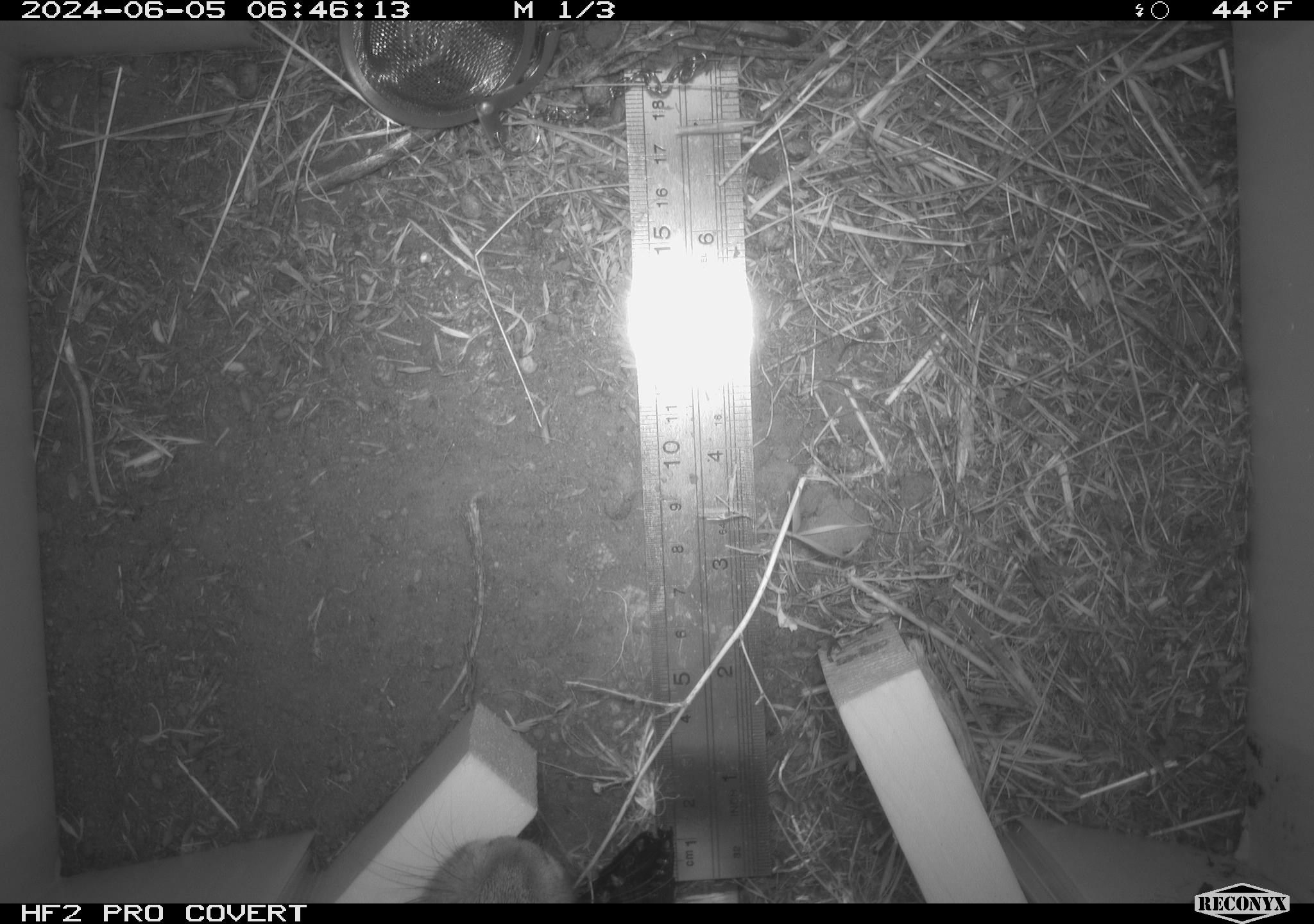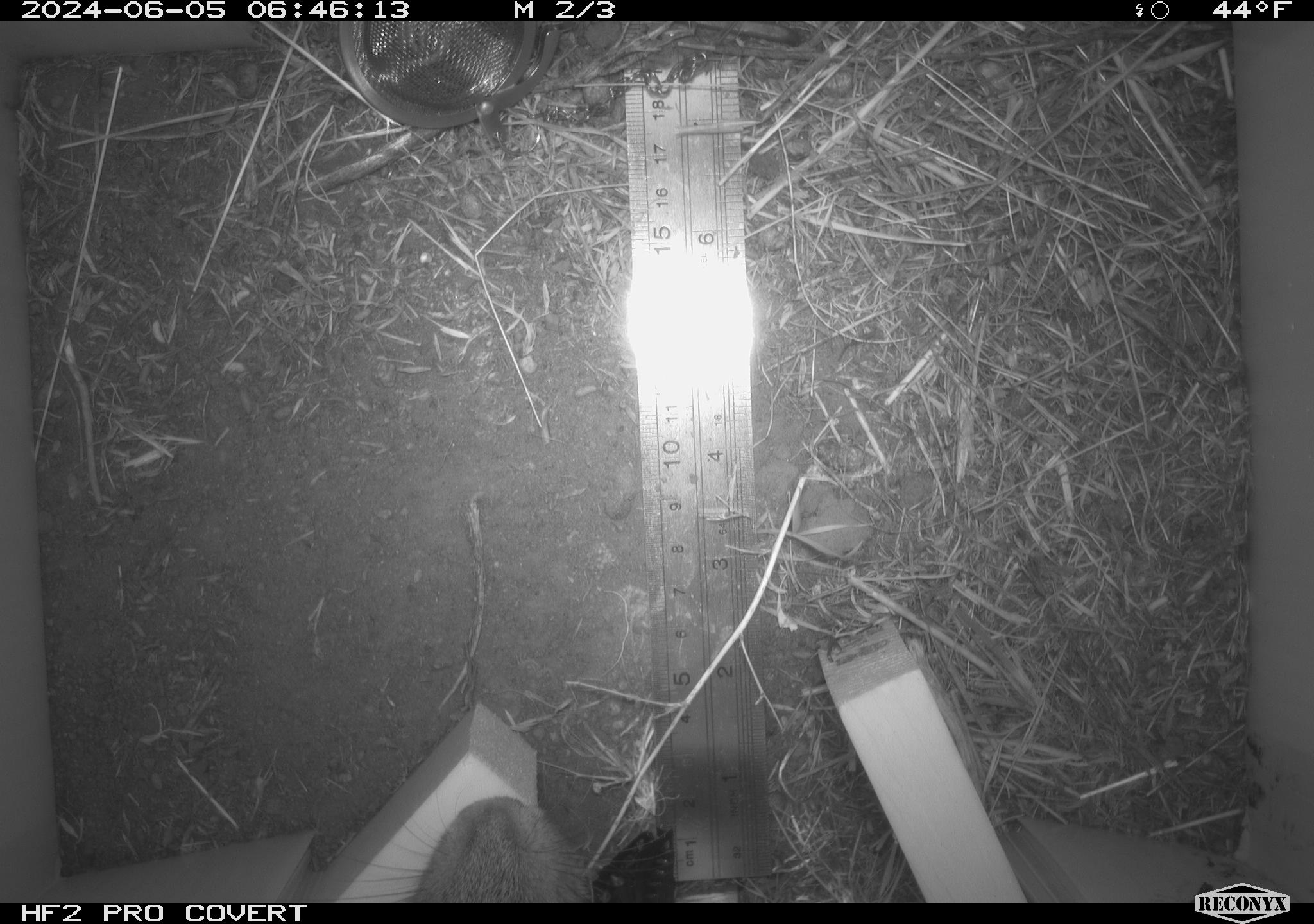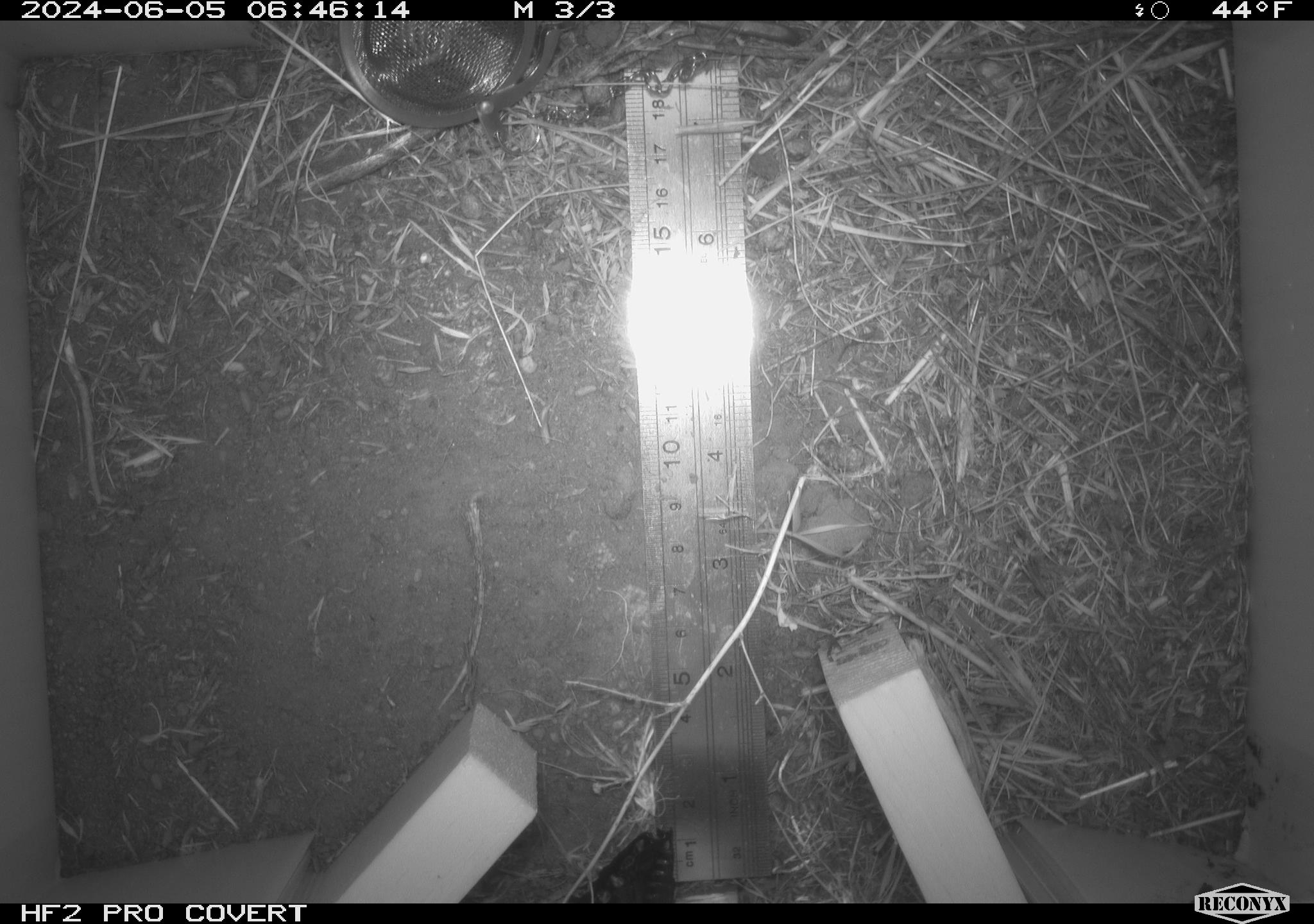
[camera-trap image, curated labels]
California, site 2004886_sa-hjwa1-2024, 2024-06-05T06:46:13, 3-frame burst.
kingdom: Animalia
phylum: Chordata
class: Mammalia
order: Lagomorpha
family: Leporidae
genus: Sylvilagus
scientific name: Sylvilagus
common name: cottontail rabbits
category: sylvilagus species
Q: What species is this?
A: Sylvilagus species (cottontail rabbits) (Sylvilagus).